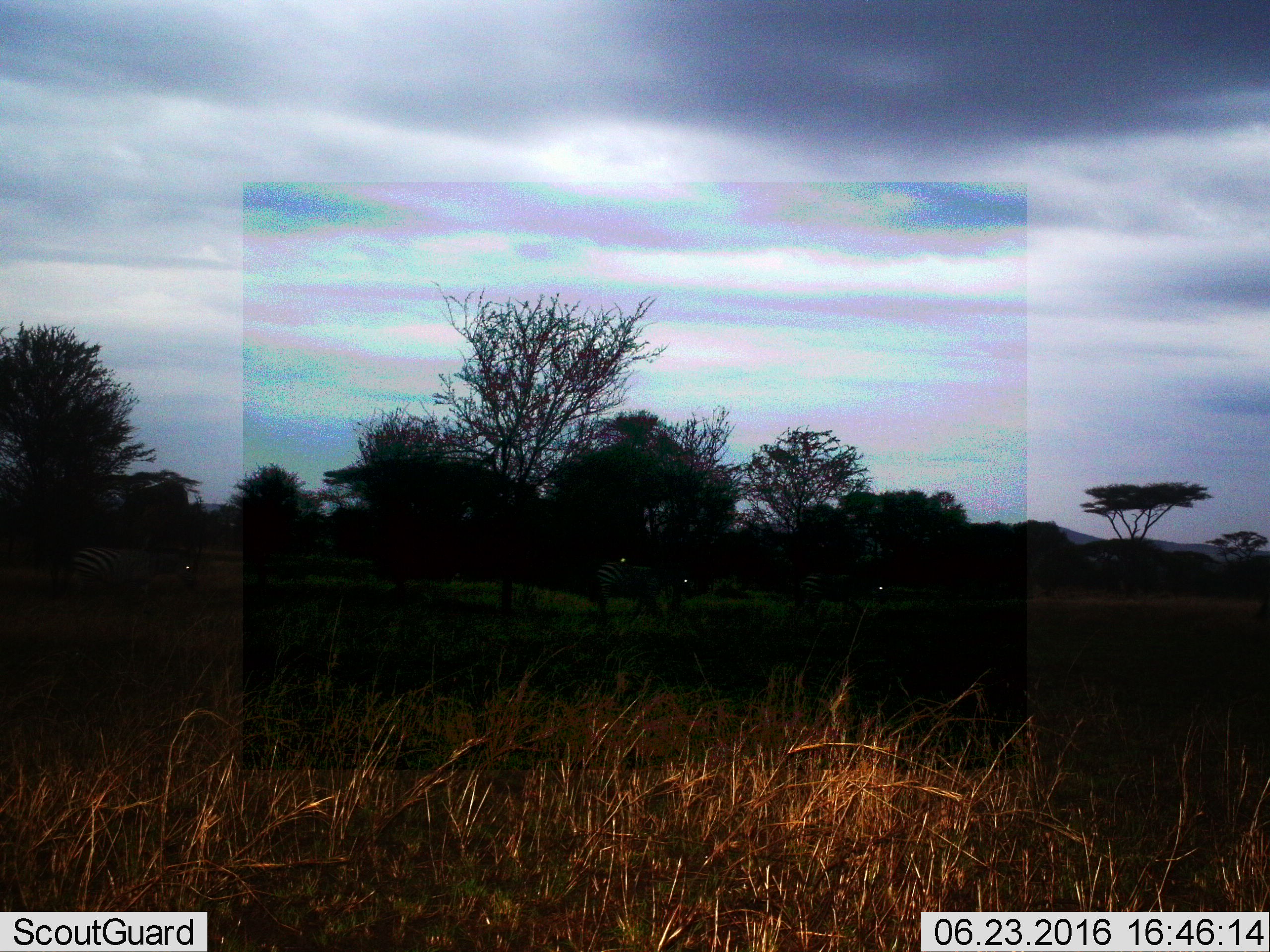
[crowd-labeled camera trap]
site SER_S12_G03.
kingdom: Animalia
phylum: Chordata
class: Mammalia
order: Perissodactyla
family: Equidae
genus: Equus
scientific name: Equus quagga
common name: plains zebra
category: zebraplains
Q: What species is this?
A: Zebraplains (plains zebra) (Equus quagga).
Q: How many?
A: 4.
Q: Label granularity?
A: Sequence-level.